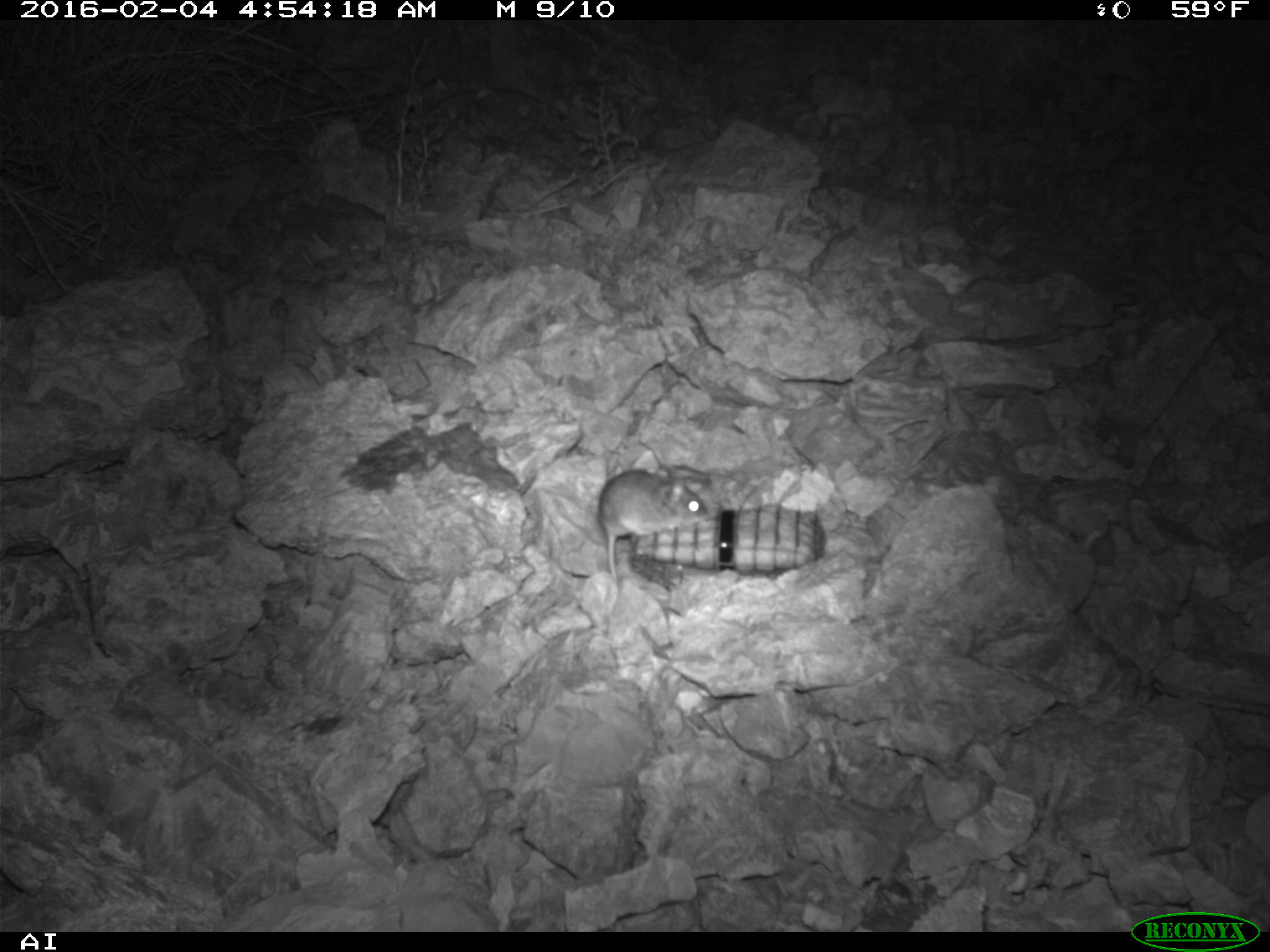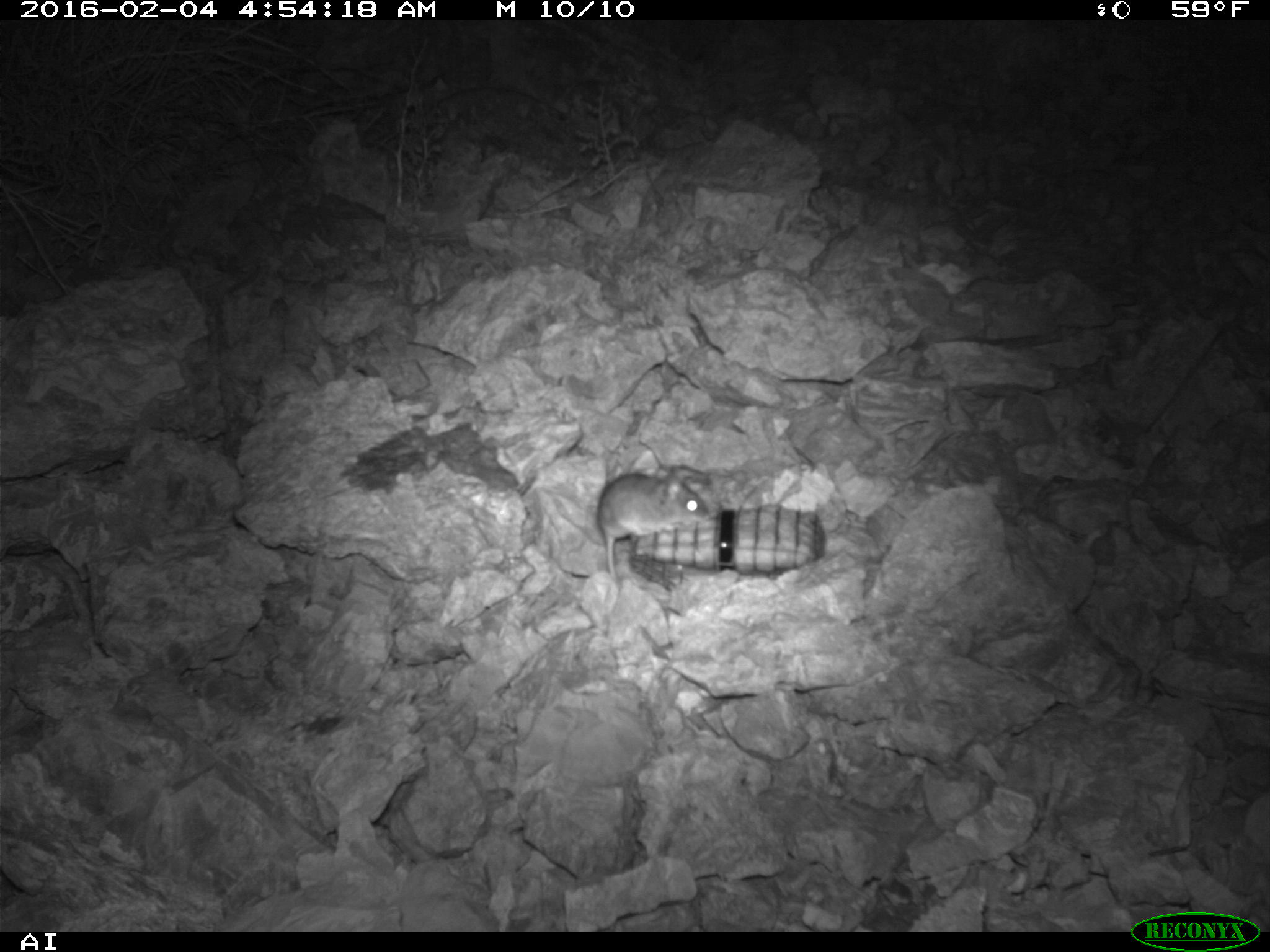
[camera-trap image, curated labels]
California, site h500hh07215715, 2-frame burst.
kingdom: Animalia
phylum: Chordata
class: Mammalia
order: Rodentia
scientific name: Rodentia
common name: rodent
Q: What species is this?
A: Rodent (Rodentia).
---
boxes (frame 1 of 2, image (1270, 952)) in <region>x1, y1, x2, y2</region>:
rodent: <region>598, 470, 708, 583</region>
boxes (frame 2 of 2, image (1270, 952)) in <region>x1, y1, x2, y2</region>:
rodent: <region>593, 464, 709, 573</region>